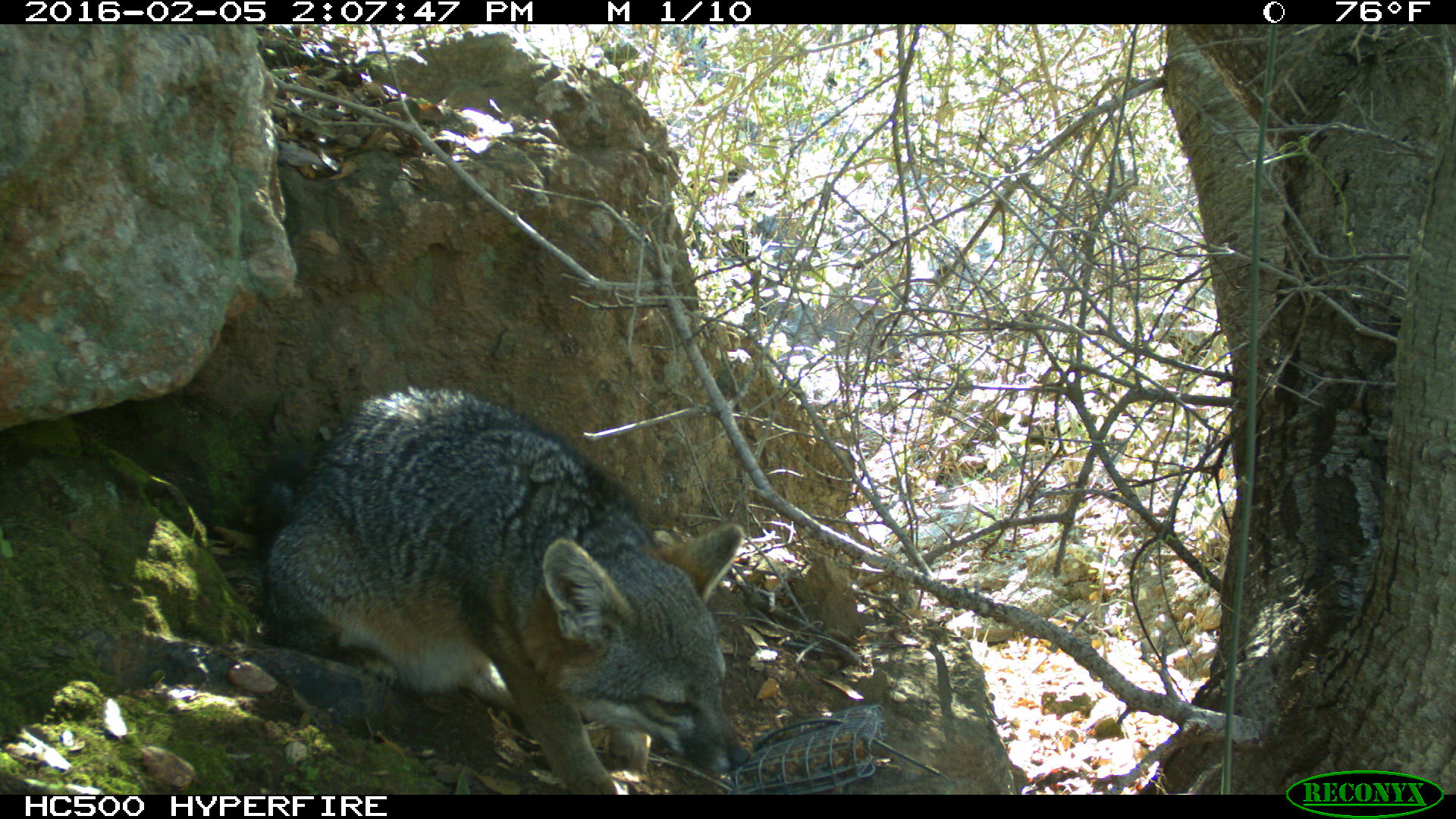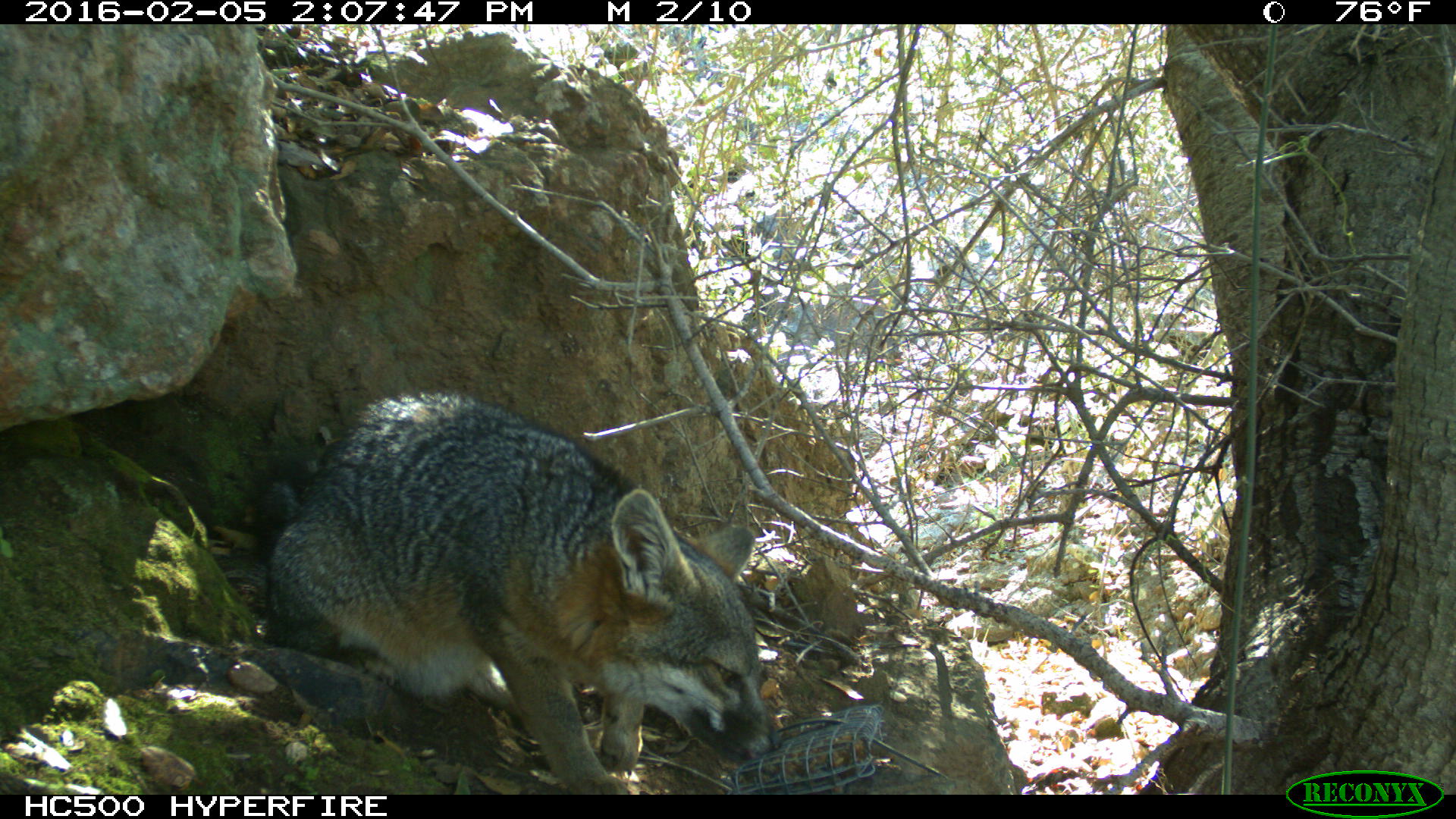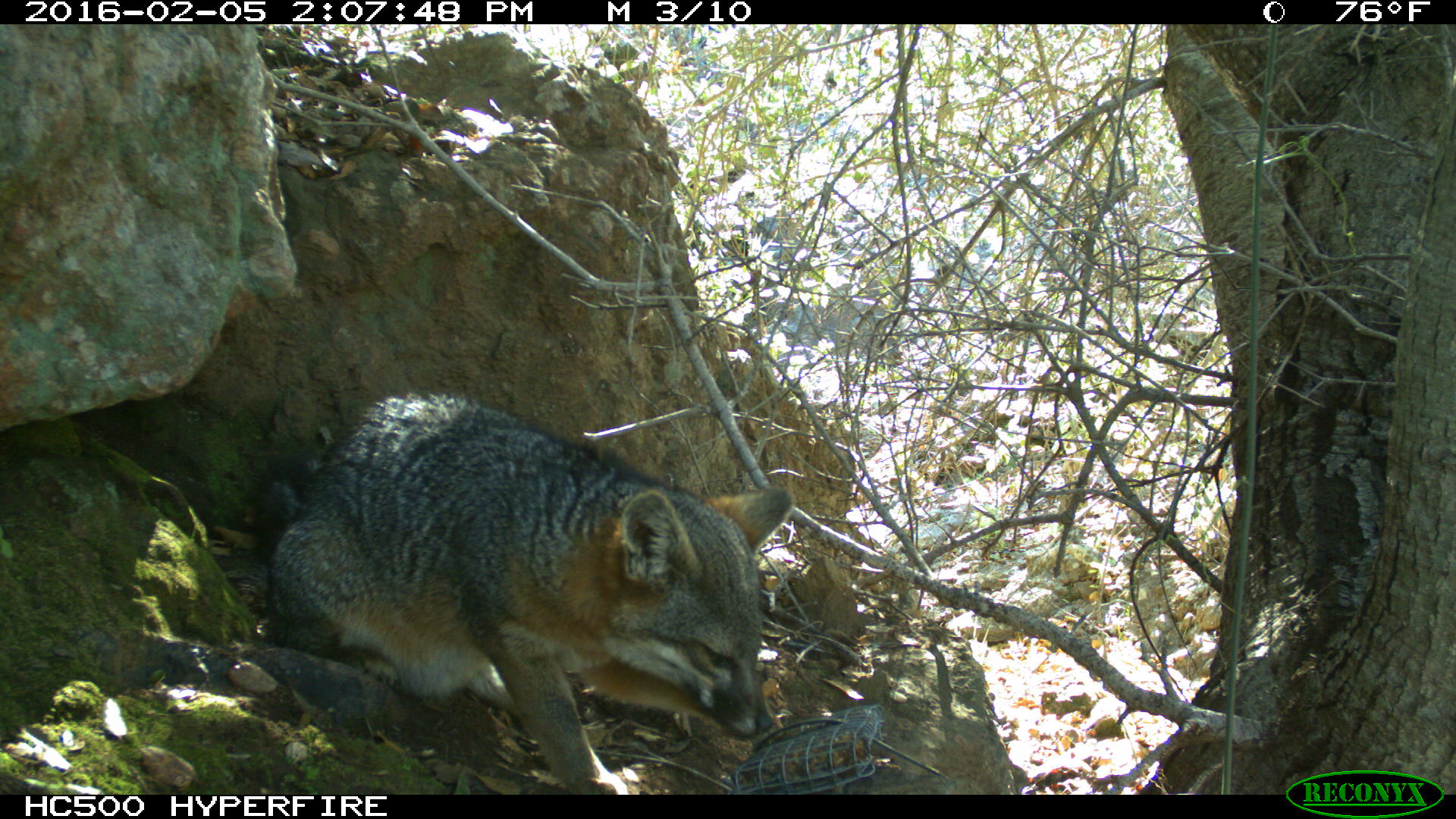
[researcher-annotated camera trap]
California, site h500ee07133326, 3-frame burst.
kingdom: Animalia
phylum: Chordata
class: Mammalia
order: Carnivora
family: Canidae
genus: Urocyon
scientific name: Urocyon littoralis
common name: island fox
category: fox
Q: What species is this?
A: Fox (island fox) (Urocyon littoralis).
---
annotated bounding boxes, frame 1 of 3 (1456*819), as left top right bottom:
fox: 258 386 752 794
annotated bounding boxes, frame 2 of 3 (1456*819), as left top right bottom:
fox: 252 390 783 795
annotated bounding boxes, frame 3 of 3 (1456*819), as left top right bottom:
fox: 267 394 795 796